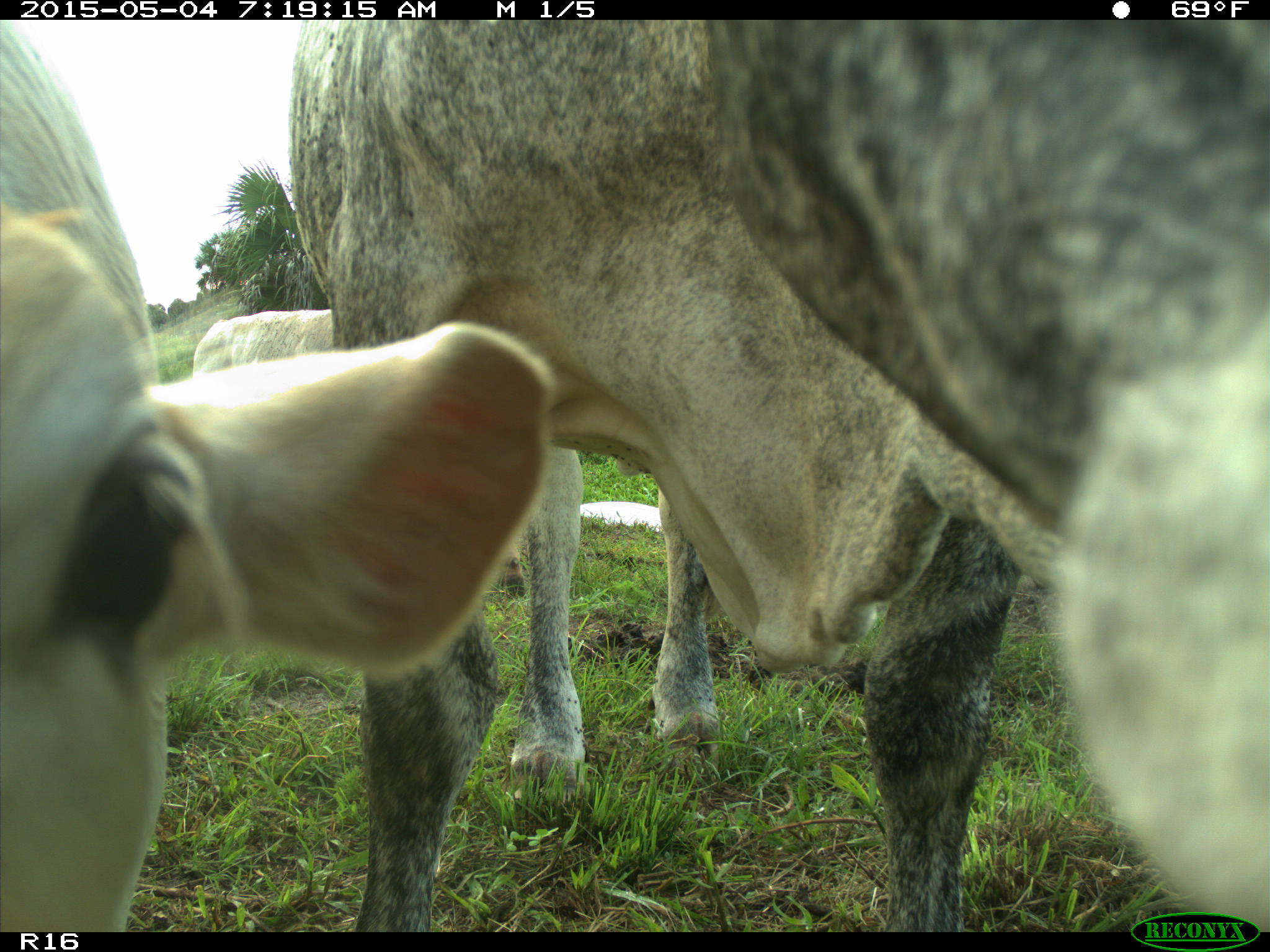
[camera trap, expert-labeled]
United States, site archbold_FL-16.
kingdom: Animalia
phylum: Chordata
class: Mammalia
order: Artiodactyla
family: Bovidae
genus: Bos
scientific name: Bos taurus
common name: domestic cow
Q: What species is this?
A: Bos taurus (domestic cow).